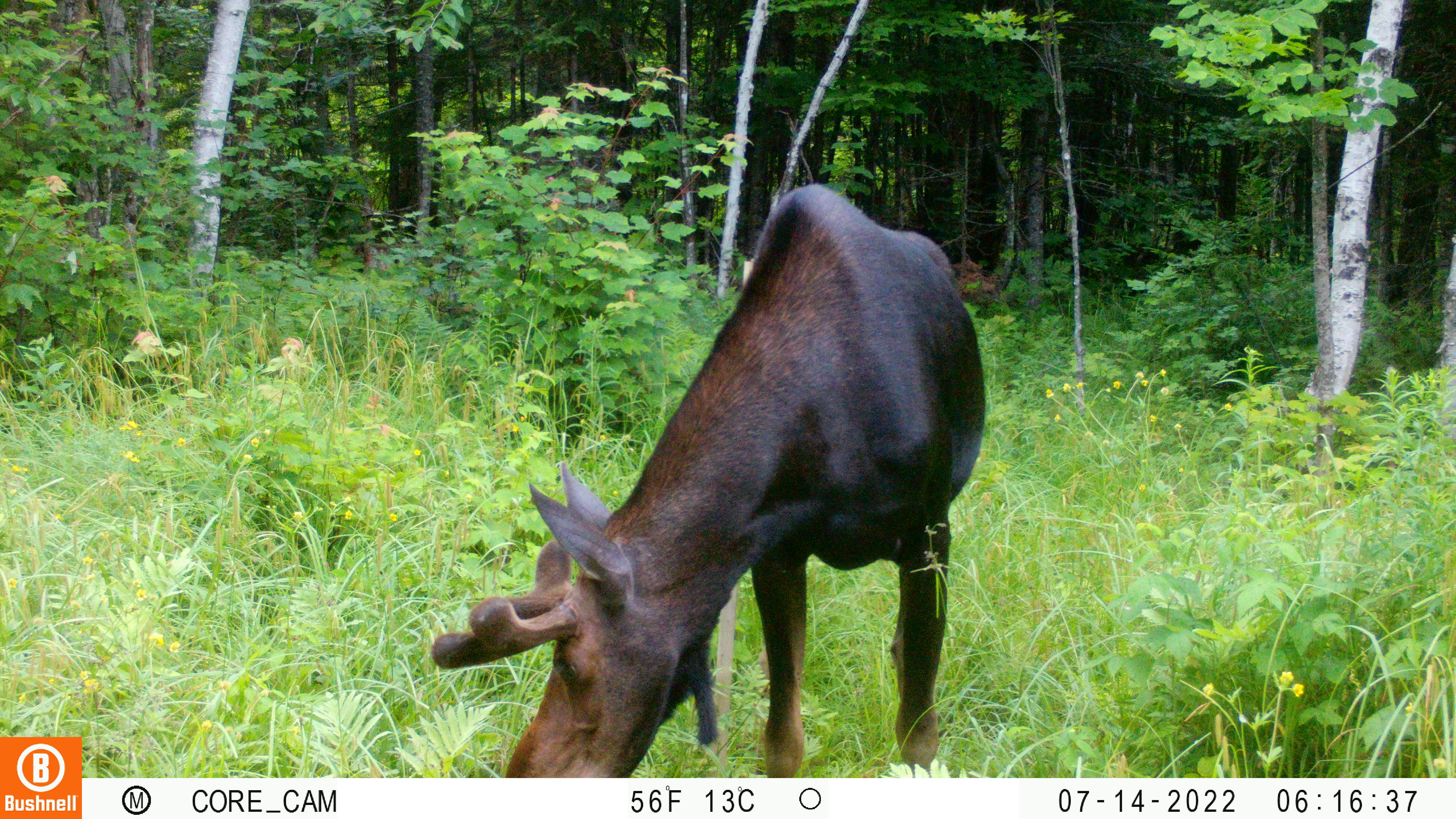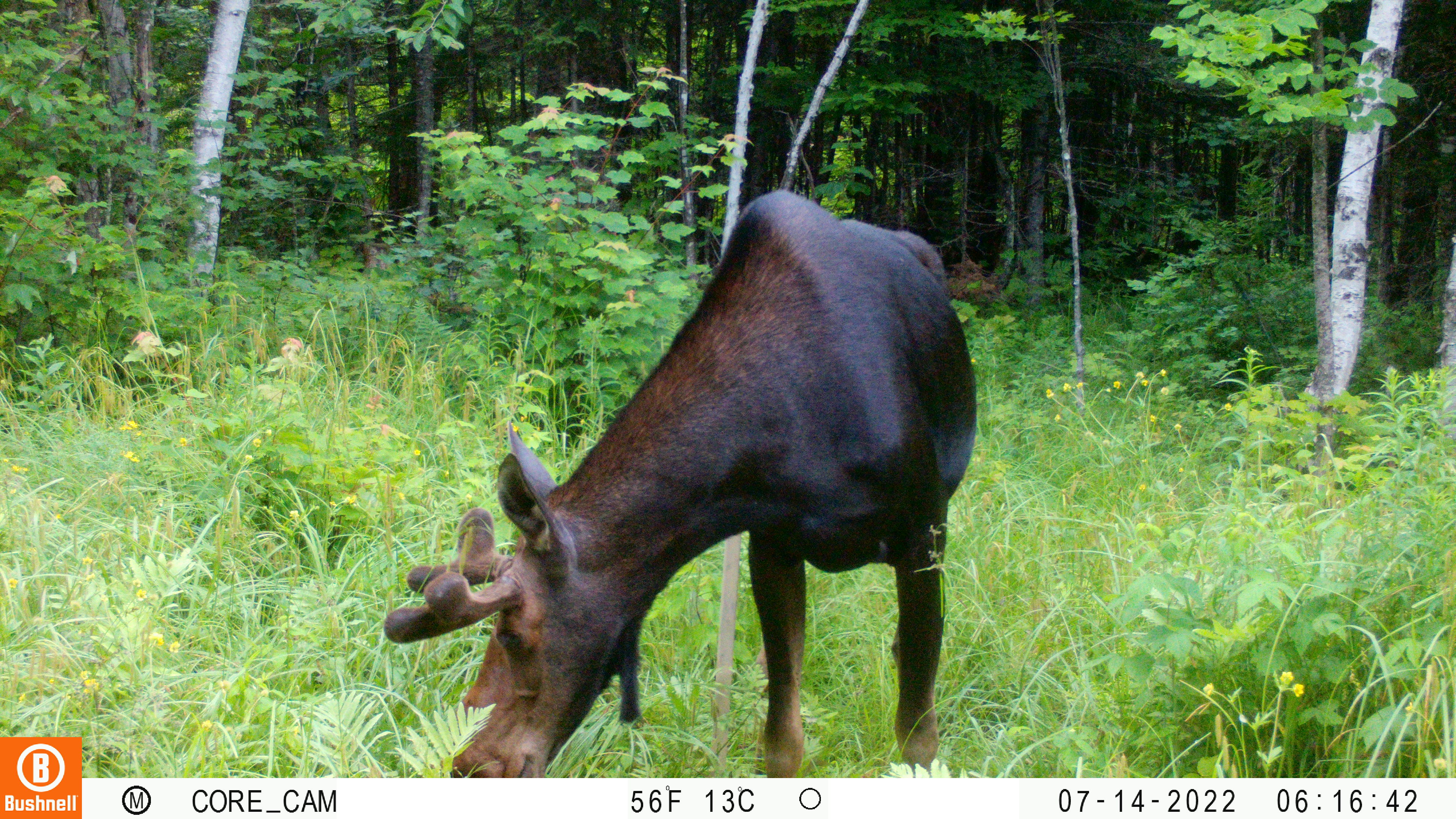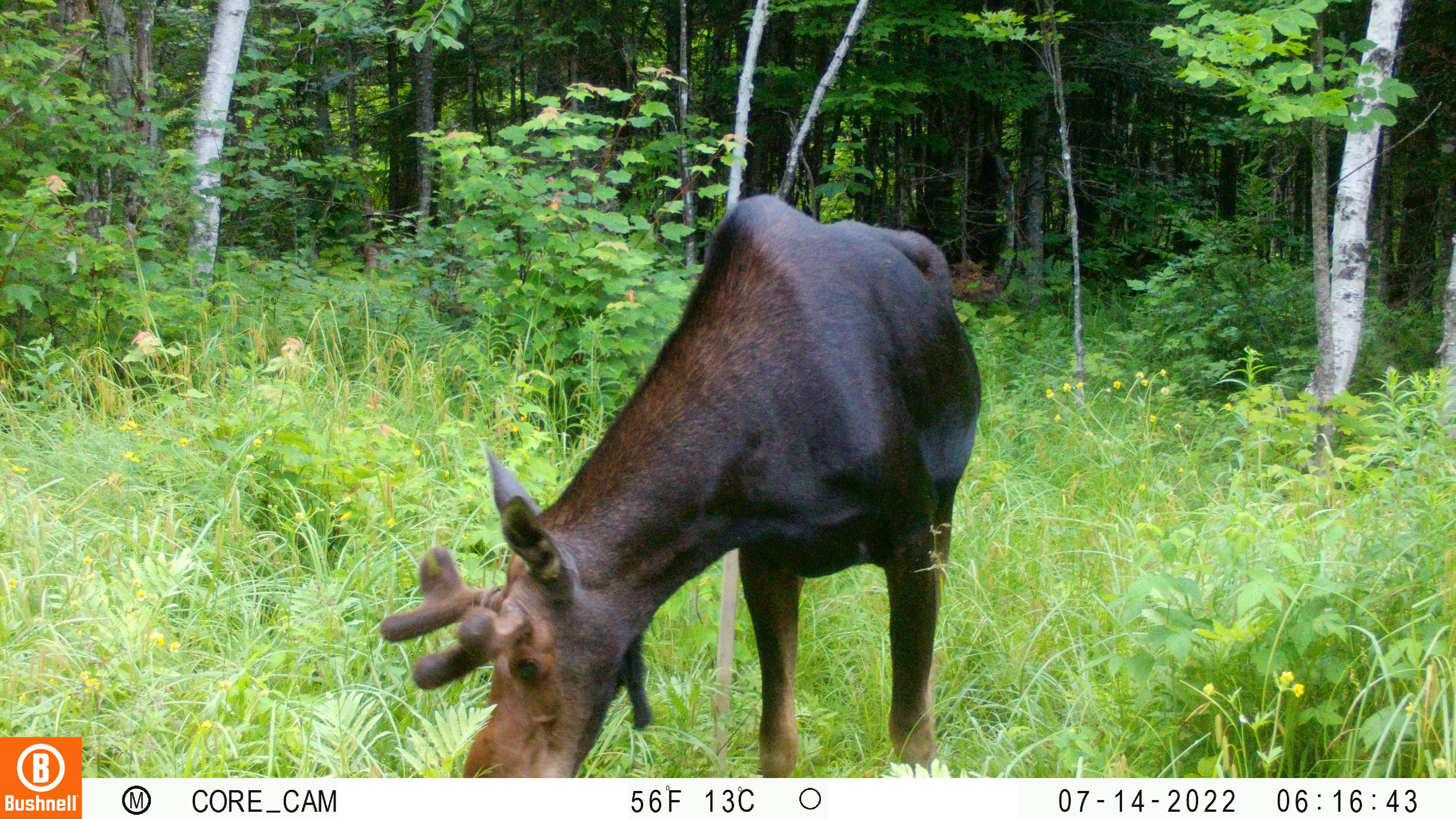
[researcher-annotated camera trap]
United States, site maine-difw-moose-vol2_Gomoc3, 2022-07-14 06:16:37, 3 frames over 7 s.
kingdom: Animalia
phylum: Chordata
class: Mammalia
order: Artiodactyla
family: Cervidae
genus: Alces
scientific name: Alces alces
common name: moose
Moose (Alces alces).